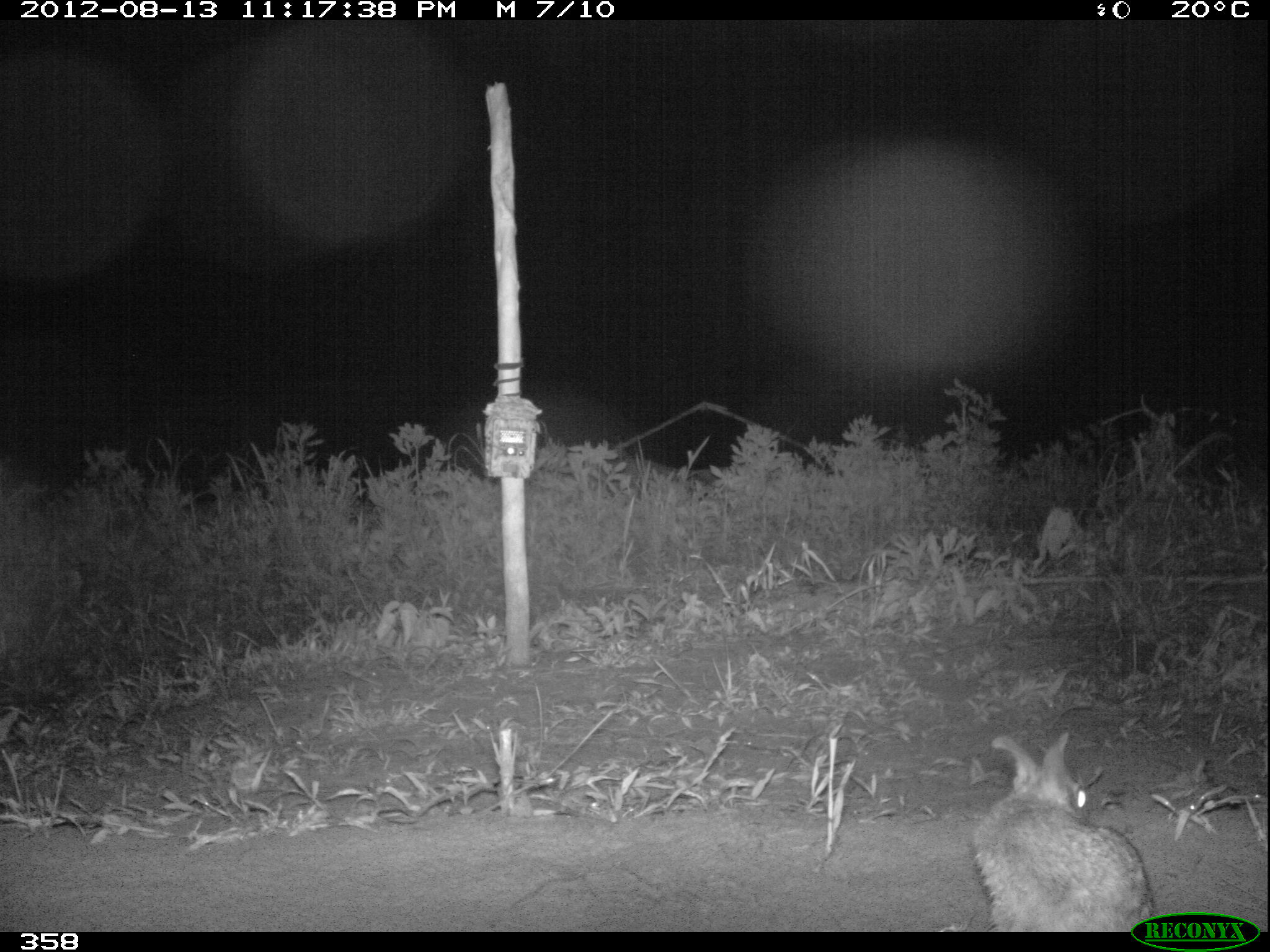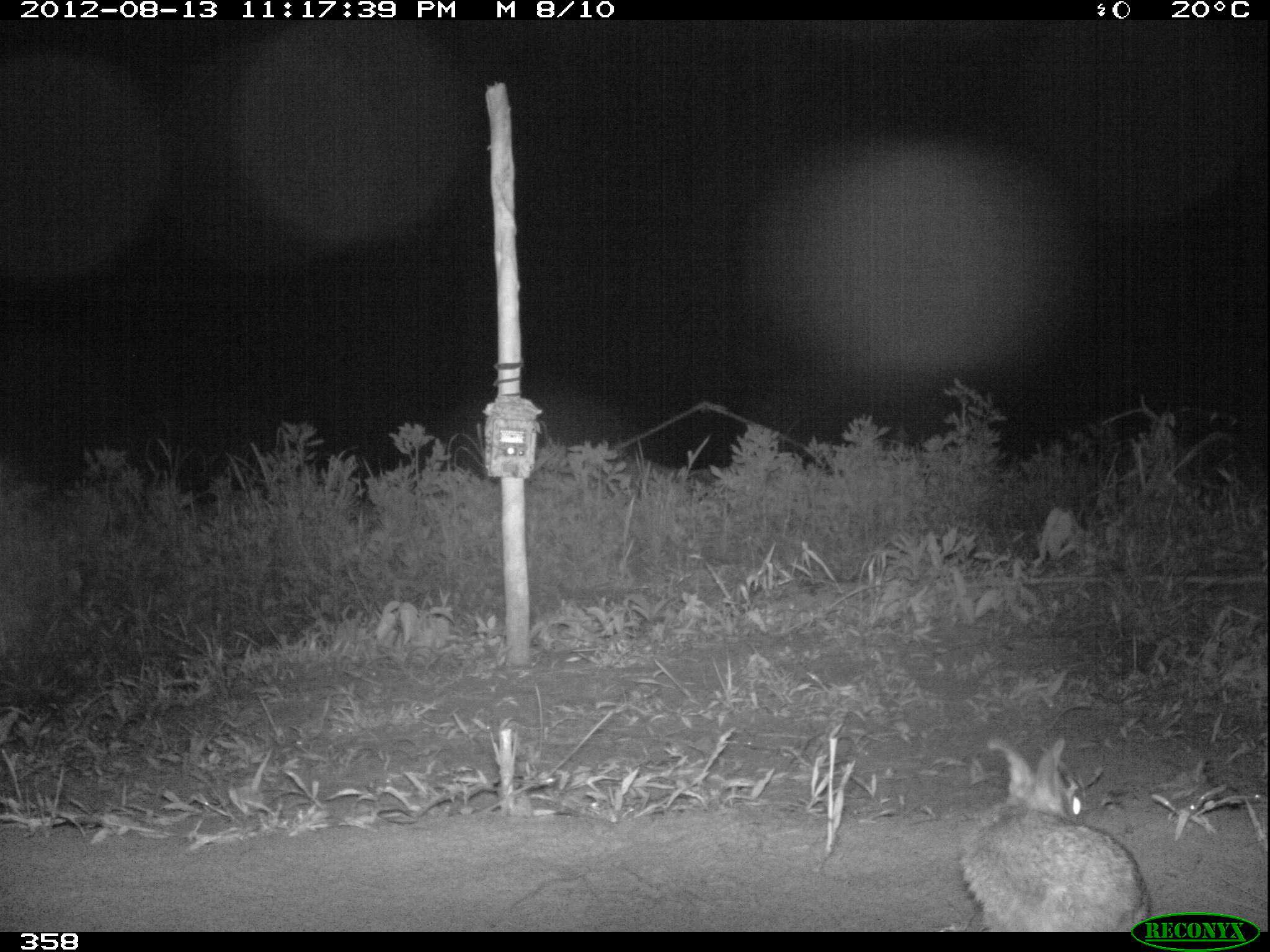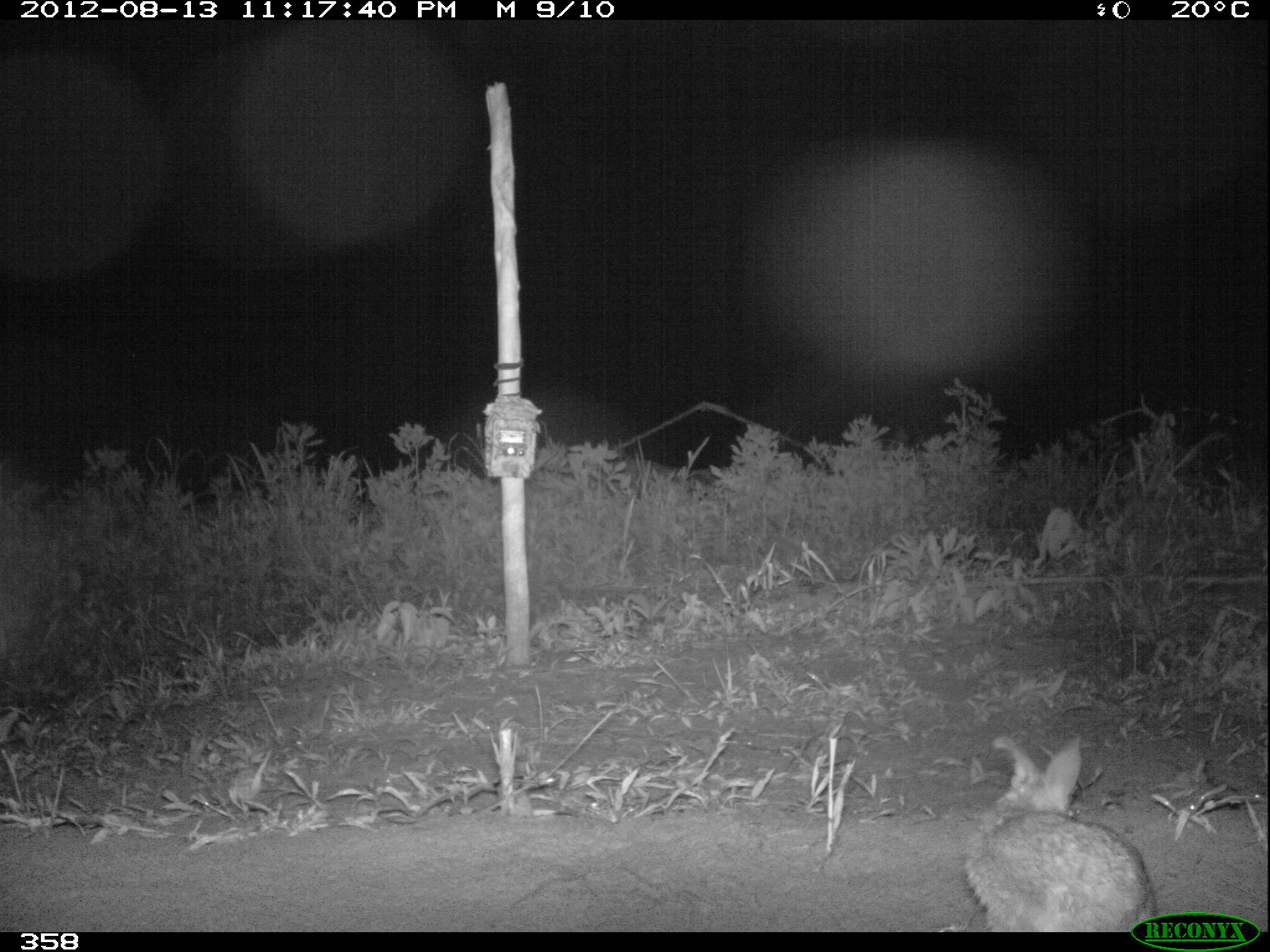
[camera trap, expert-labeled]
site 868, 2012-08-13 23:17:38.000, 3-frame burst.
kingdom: Animalia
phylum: Chordata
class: Mammalia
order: Lagomorpha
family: Leporidae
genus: Sylvilagus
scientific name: Sylvilagus brasiliensis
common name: tapeti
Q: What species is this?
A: Sylvilagus brasiliensis (tapeti).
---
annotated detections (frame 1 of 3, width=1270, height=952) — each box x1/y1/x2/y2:
sylvilagus brasiliensis: 970/731/1155/931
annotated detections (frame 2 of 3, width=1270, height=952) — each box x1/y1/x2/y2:
sylvilagus brasiliensis: 951/731/1155/931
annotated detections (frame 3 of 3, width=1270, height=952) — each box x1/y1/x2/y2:
sylvilagus brasiliensis: 964/736/1159/932